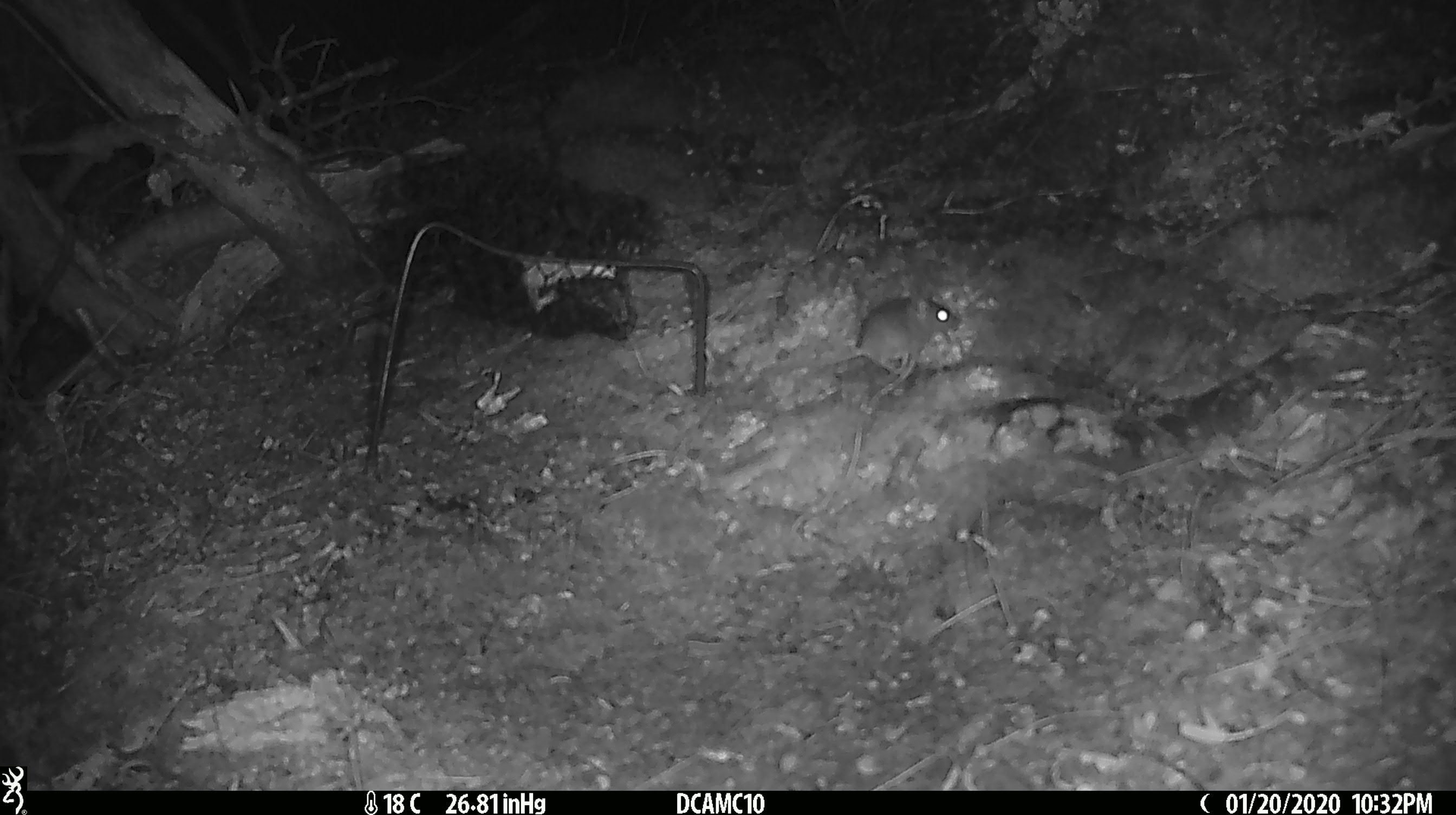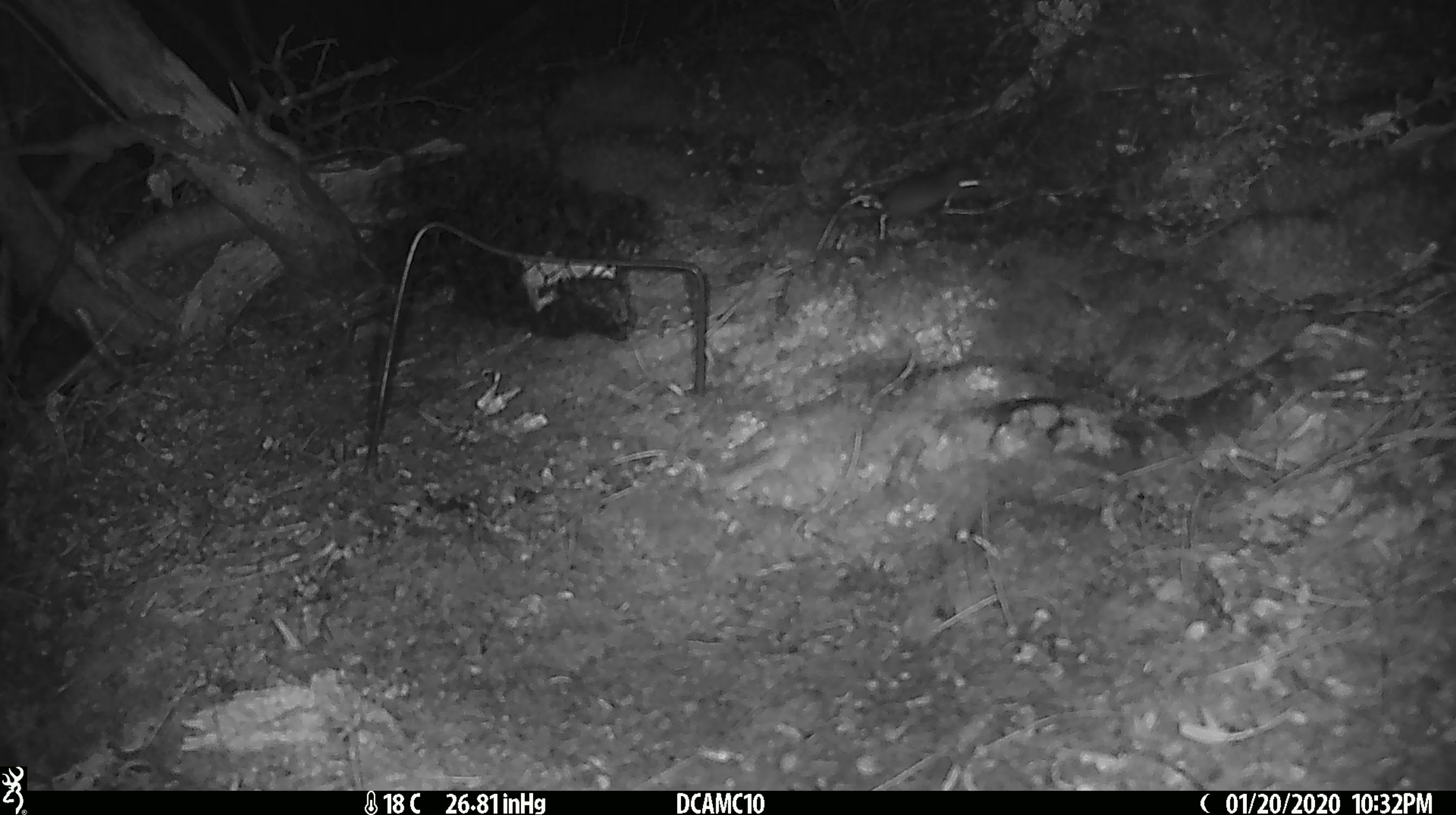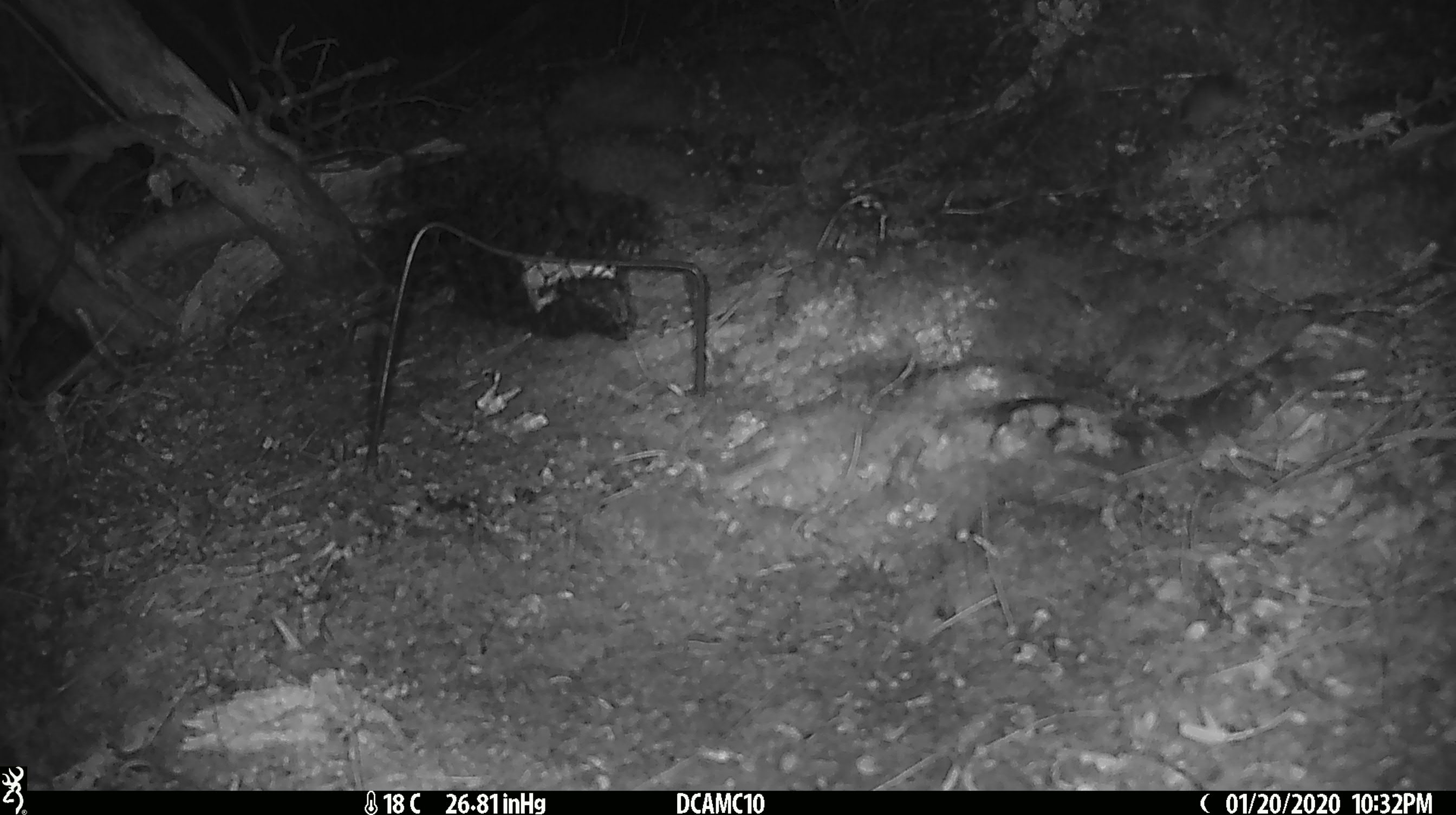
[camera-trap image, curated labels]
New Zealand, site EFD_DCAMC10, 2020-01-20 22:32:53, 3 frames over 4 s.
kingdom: Animalia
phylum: Chordata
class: Mammalia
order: Rodentia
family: Muridae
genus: Mus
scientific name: Mus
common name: mouse